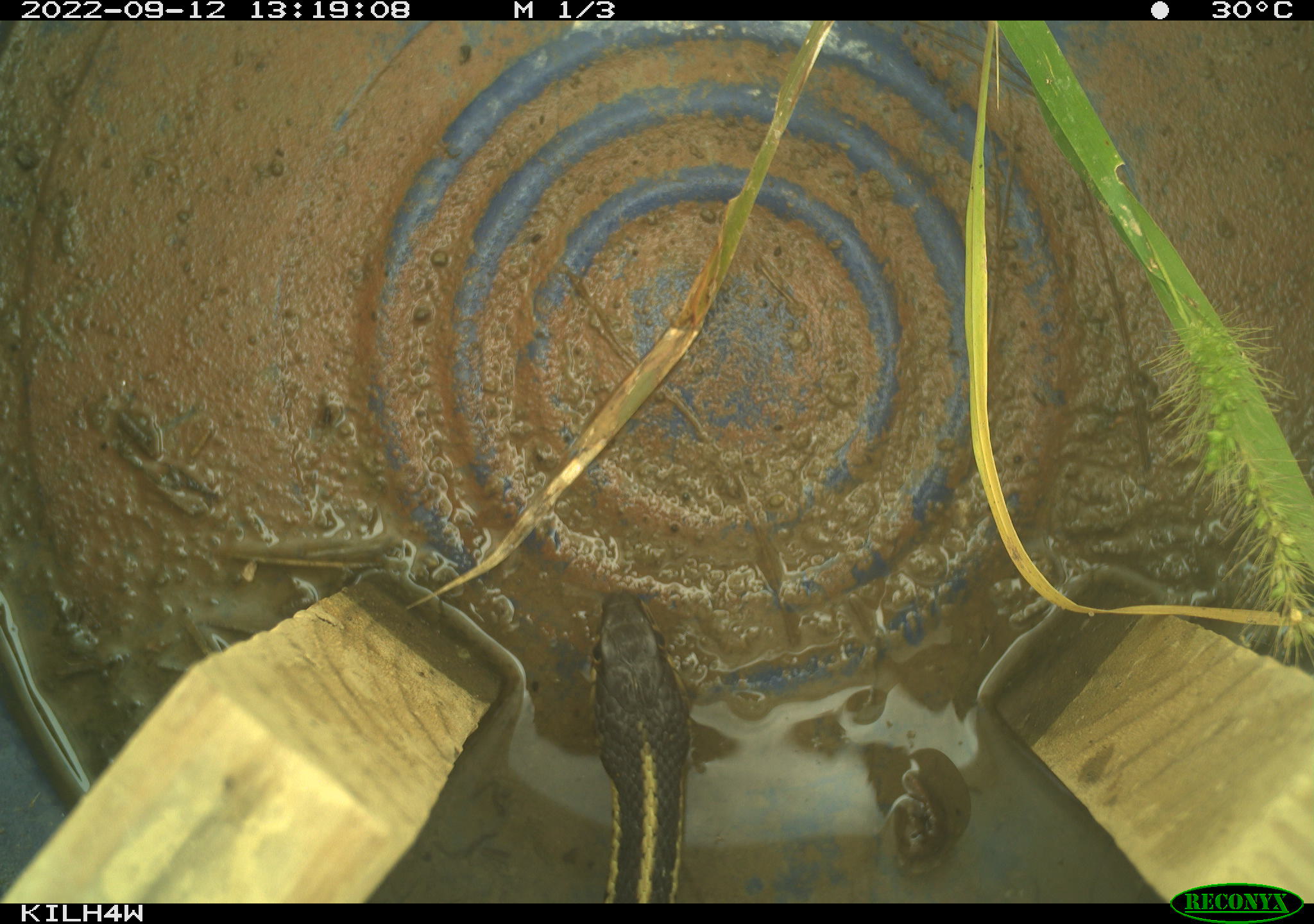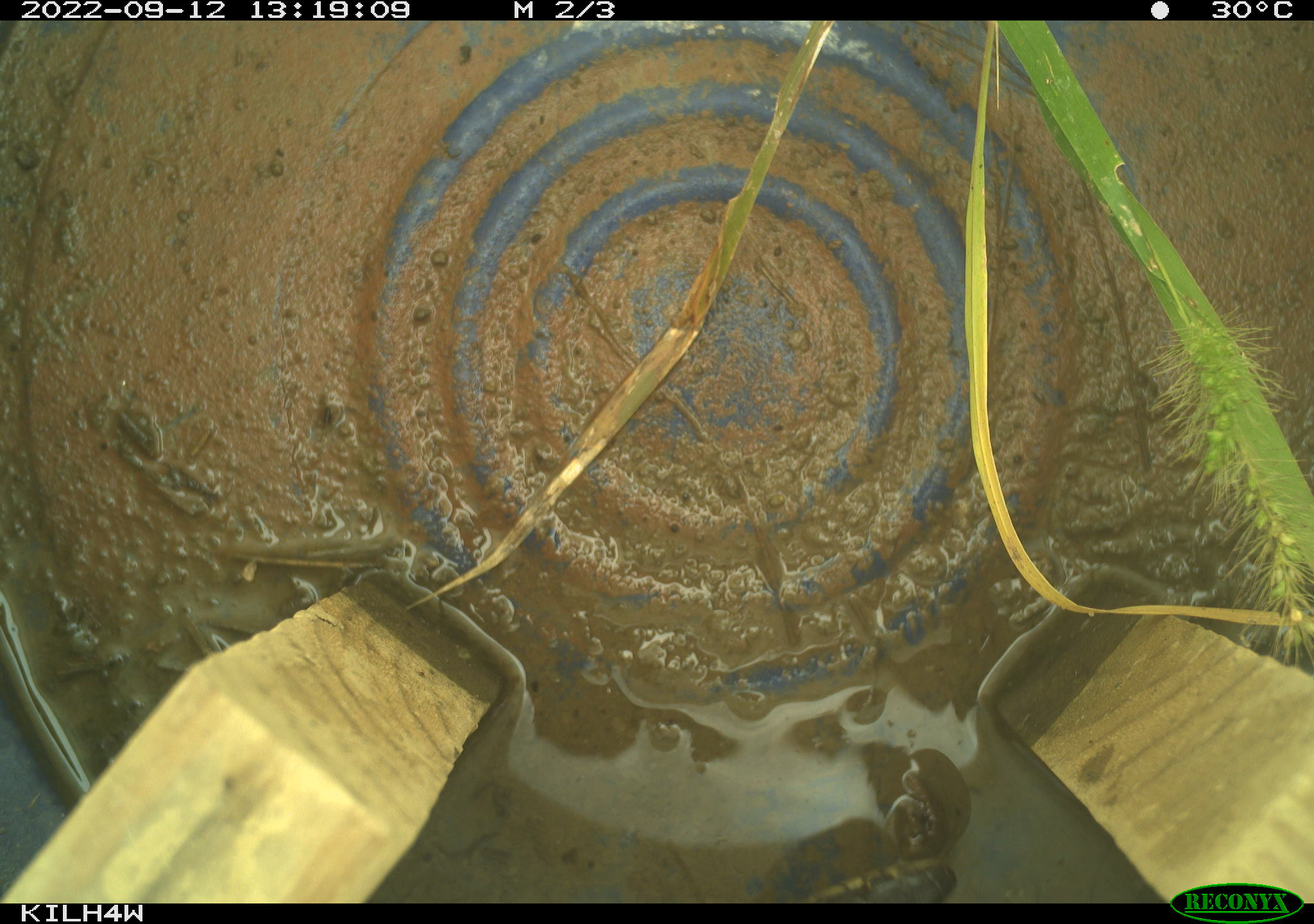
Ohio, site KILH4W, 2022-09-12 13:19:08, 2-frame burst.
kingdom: Animalia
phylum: Chordata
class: Reptilia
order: Squamata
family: Colubridae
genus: Thamnophis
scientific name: Thamnophis sirtalis sirtalis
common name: eastern gartersnake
Eastern gartersnake (Thamnophis sirtalis sirtalis).